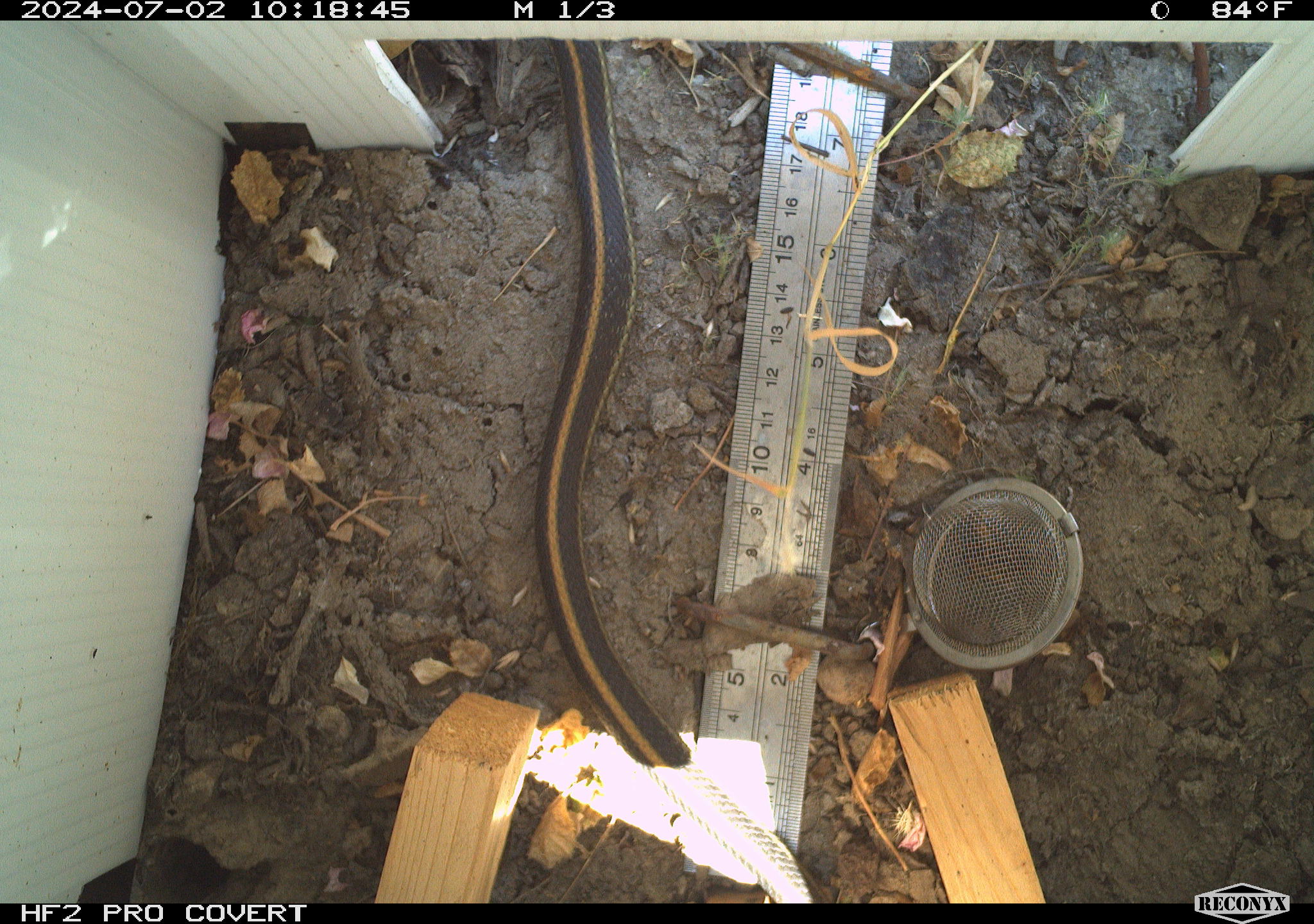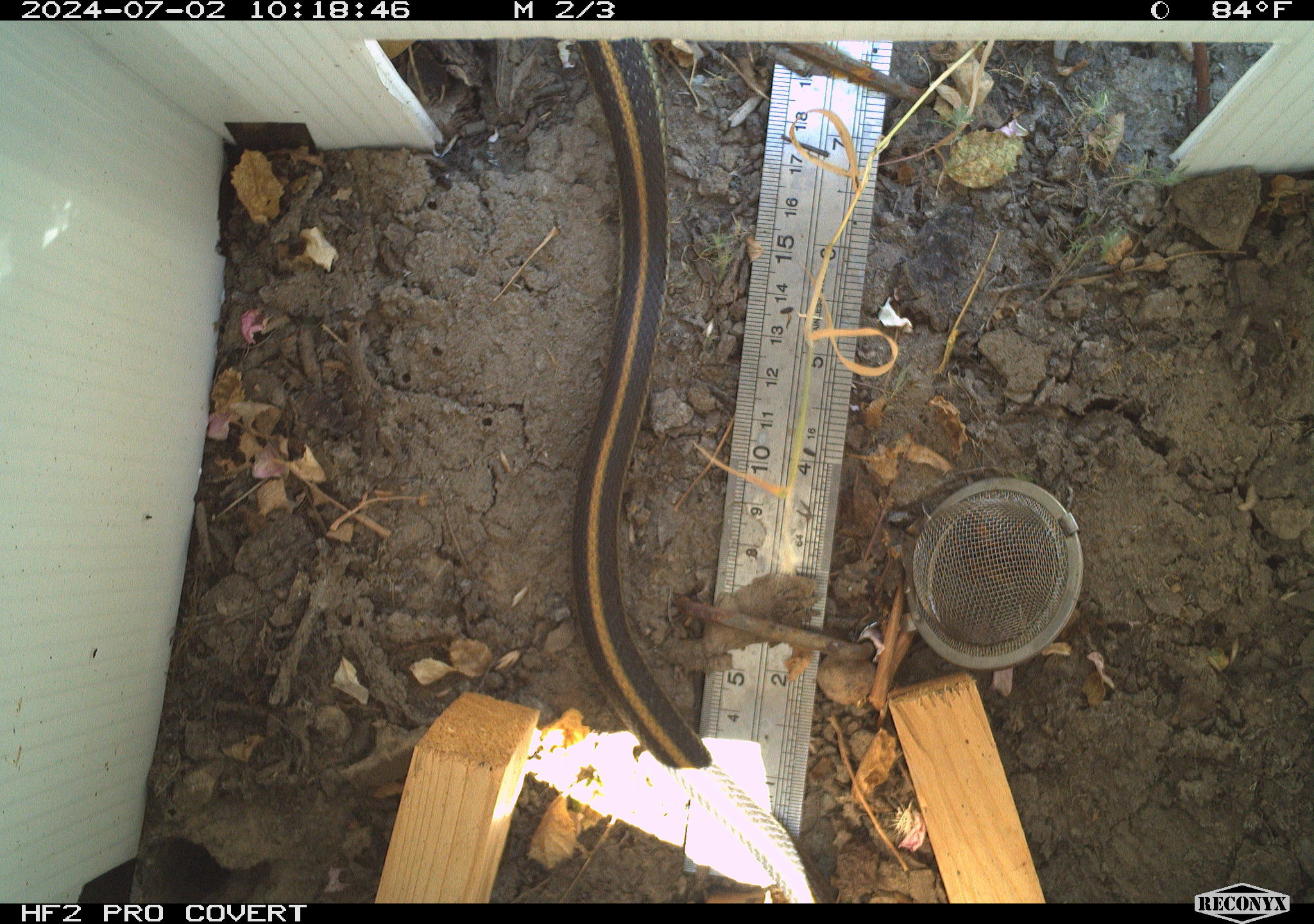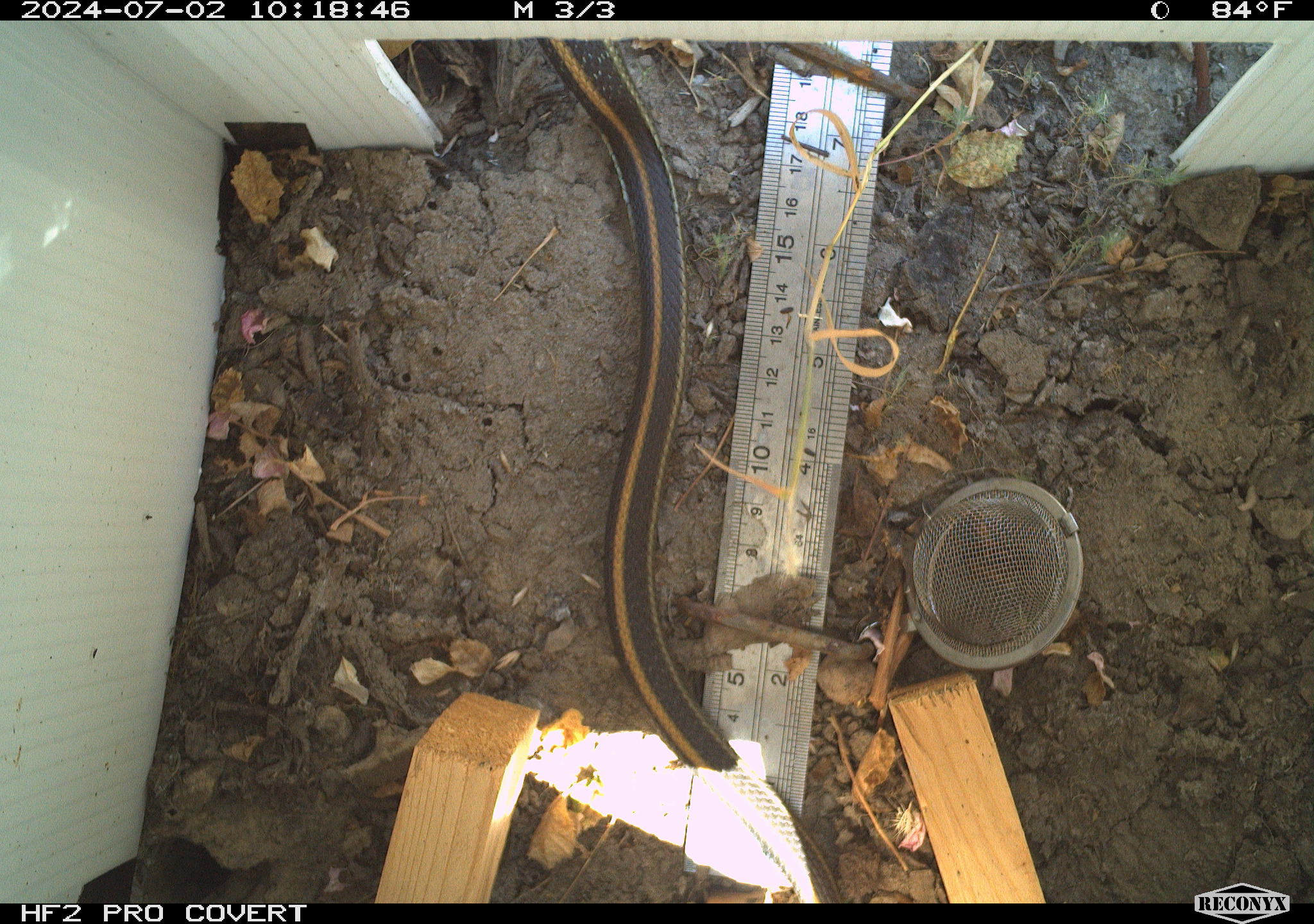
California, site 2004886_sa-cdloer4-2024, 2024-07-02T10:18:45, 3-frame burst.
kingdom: Animalia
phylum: Chordata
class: Reptilia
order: Squamata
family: Colubridae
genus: Thamnophis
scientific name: Thamnophis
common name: american gartersnakes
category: thamnophis species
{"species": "thamnophis species (american gartersnakes) (Thamnophis)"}